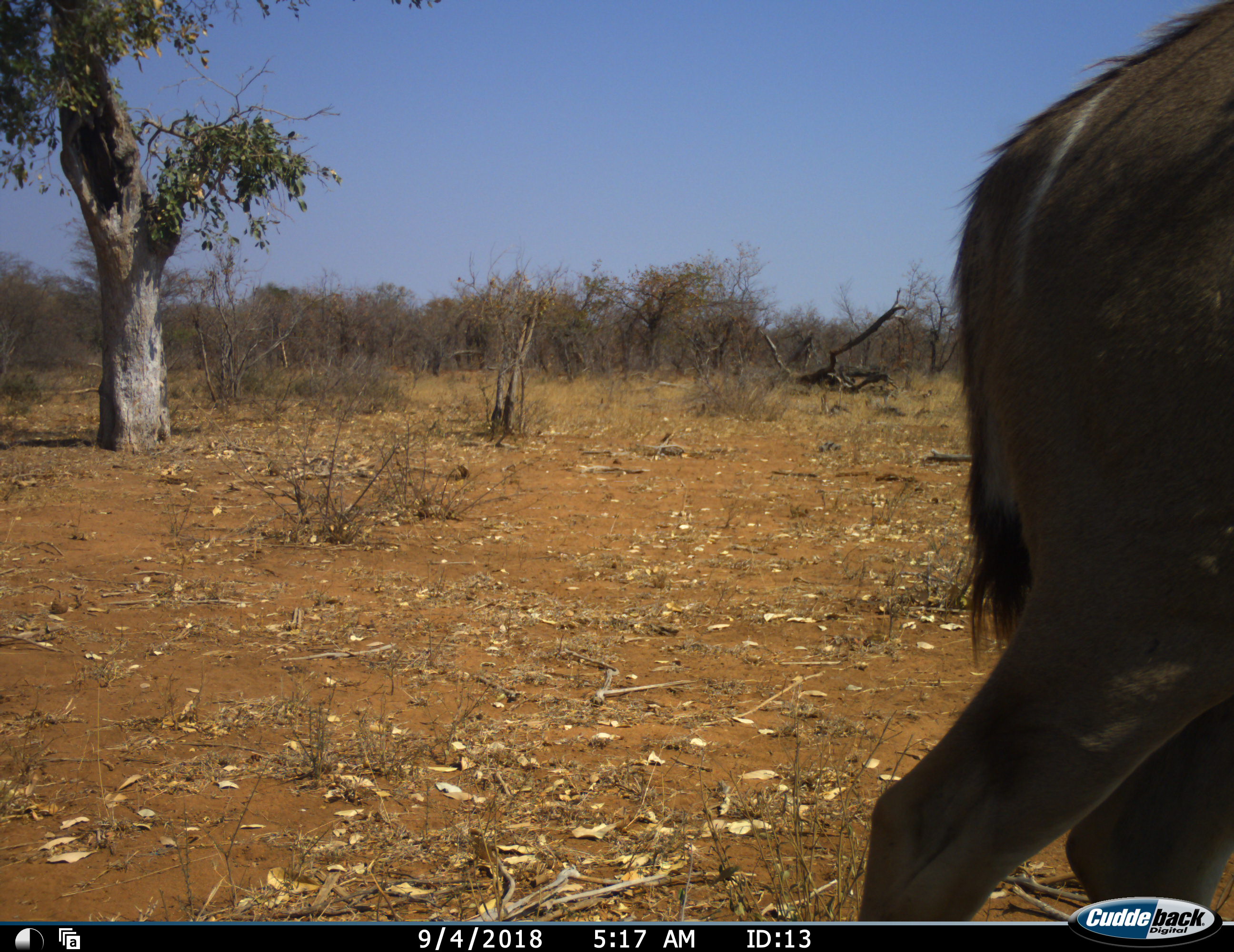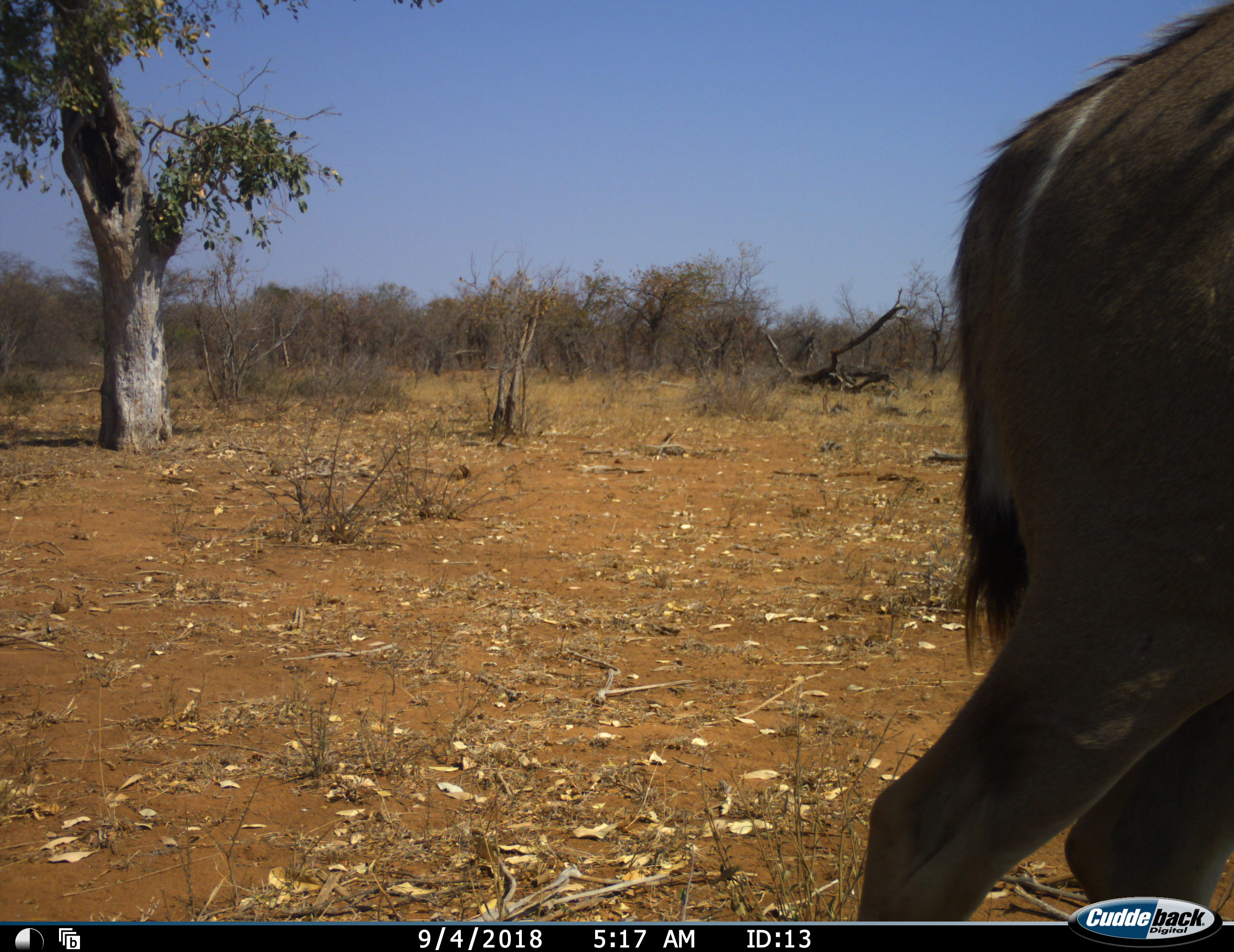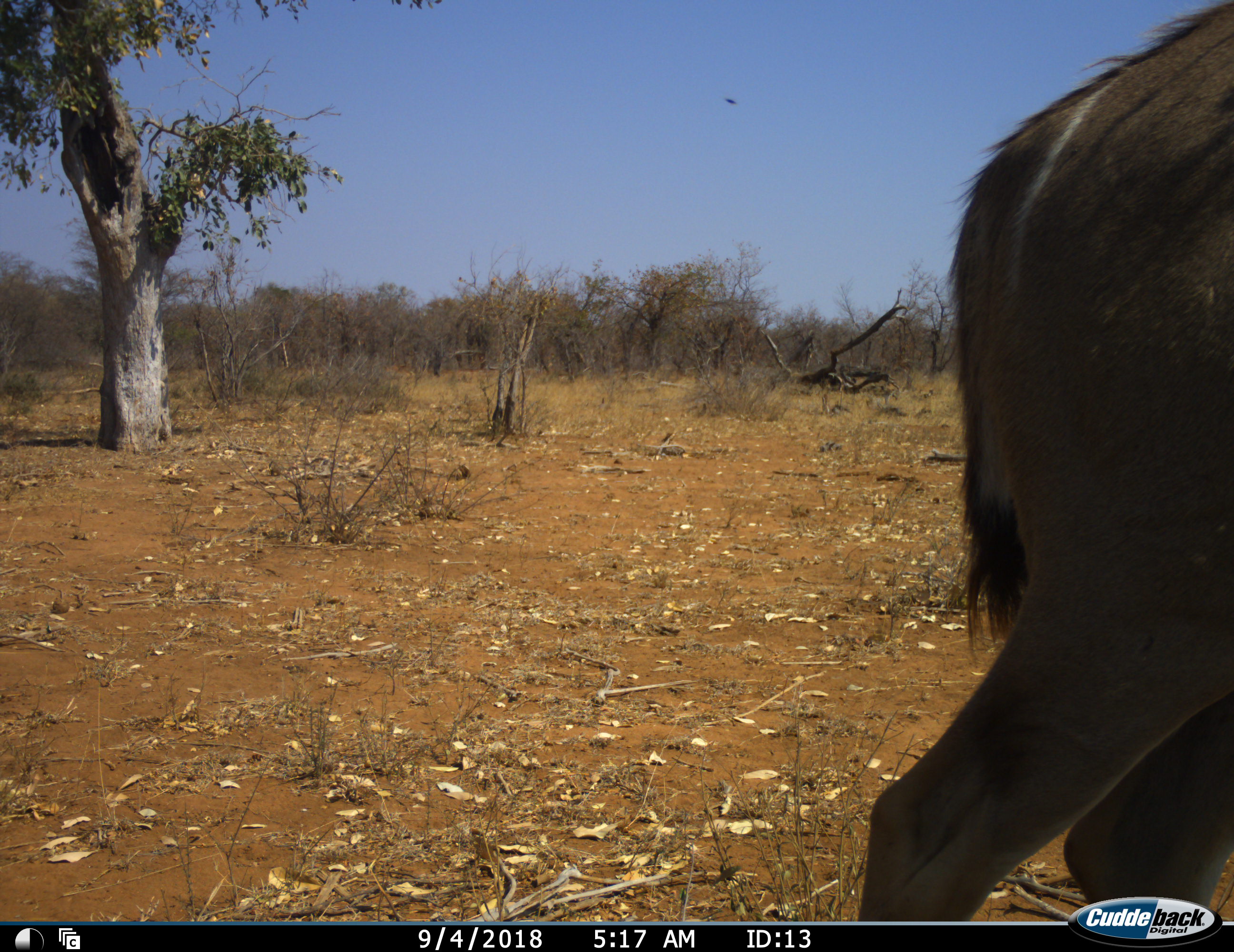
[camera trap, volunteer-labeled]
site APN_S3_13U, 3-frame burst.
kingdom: Animalia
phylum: Chordata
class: Mammalia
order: Artiodactyla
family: Bovidae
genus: Tragelaphus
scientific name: Tragelaphus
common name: kudu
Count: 1.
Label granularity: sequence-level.